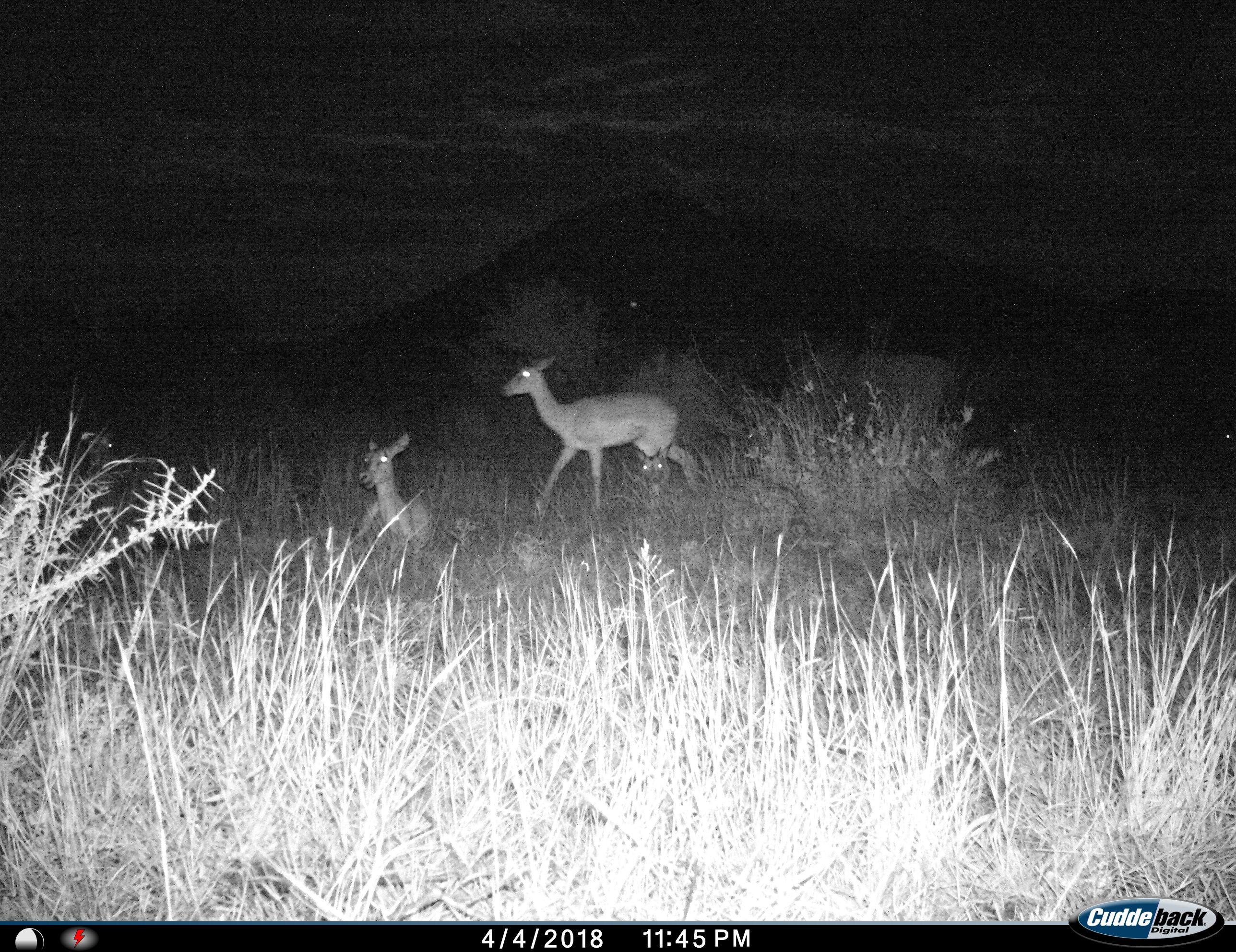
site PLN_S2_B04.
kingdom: Animalia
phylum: Chordata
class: Mammalia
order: Artiodactyla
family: Bovidae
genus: Aepyceros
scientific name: Aepyceros melampus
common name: impala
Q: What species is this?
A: Impala (Aepyceros melampus).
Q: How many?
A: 3.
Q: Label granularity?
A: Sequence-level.